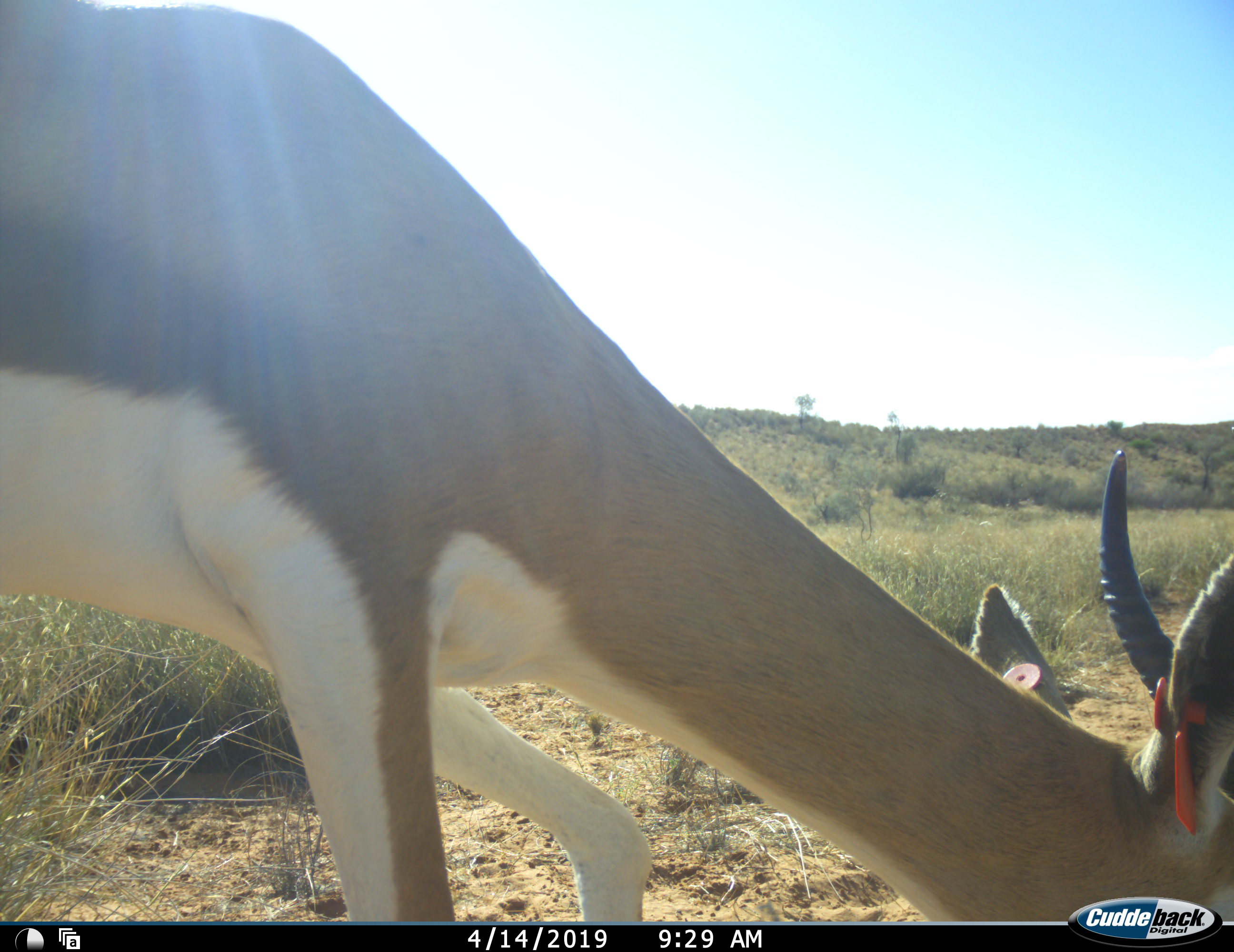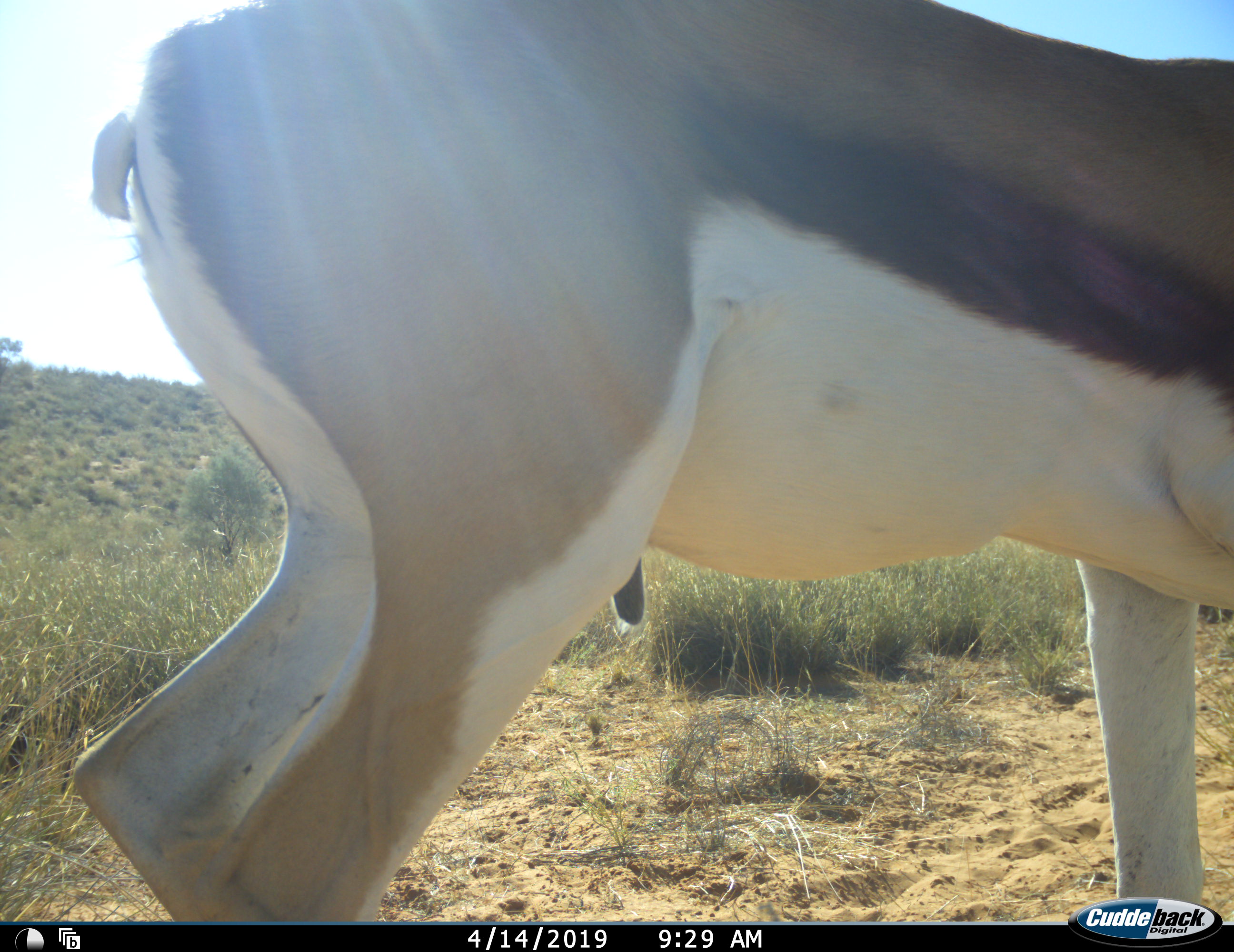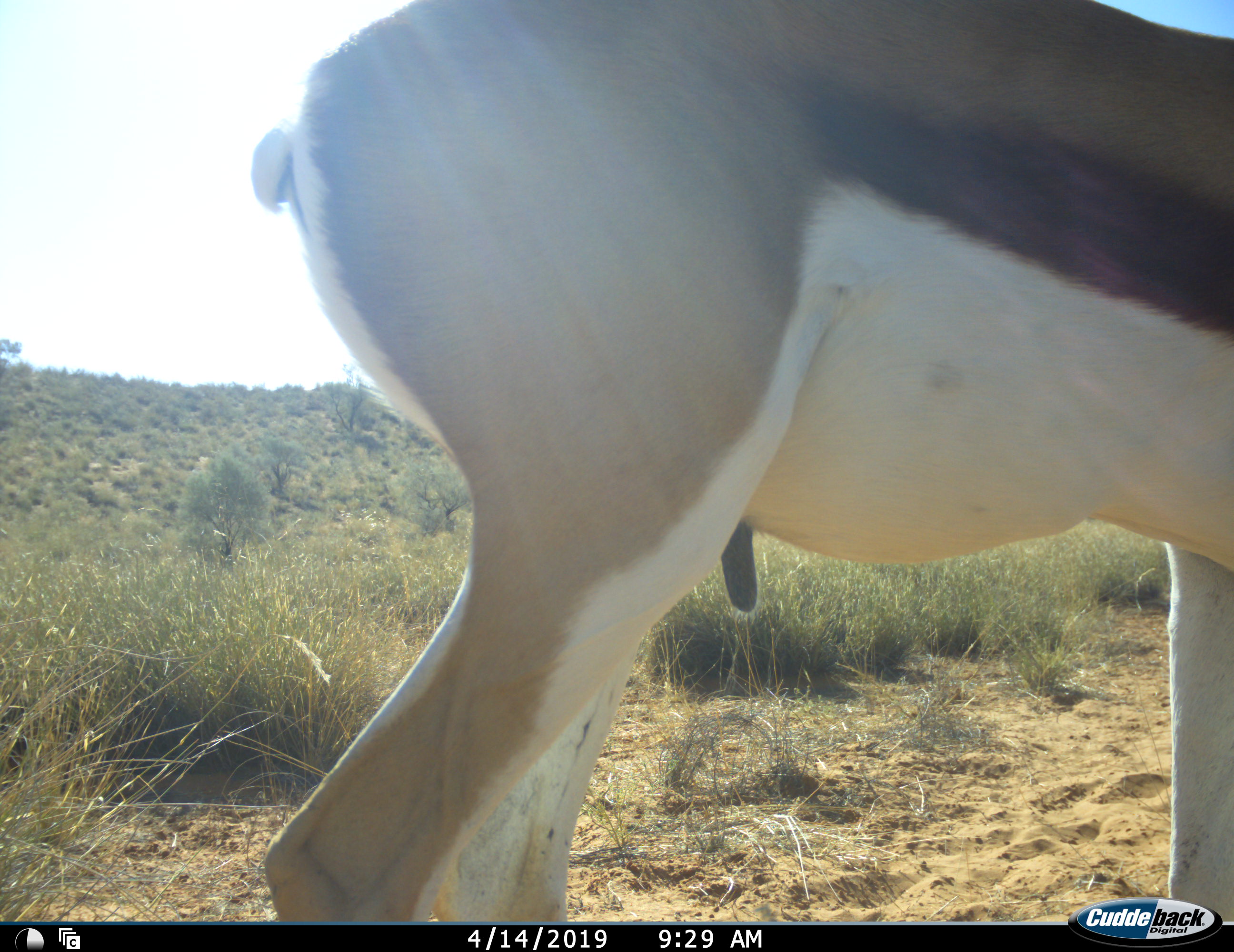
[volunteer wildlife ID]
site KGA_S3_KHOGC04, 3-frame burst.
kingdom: Animalia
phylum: Chordata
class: Mammalia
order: Artiodactyla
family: Bovidae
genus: Antidorcas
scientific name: Antidorcas marsupialis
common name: springbok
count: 1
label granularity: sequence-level